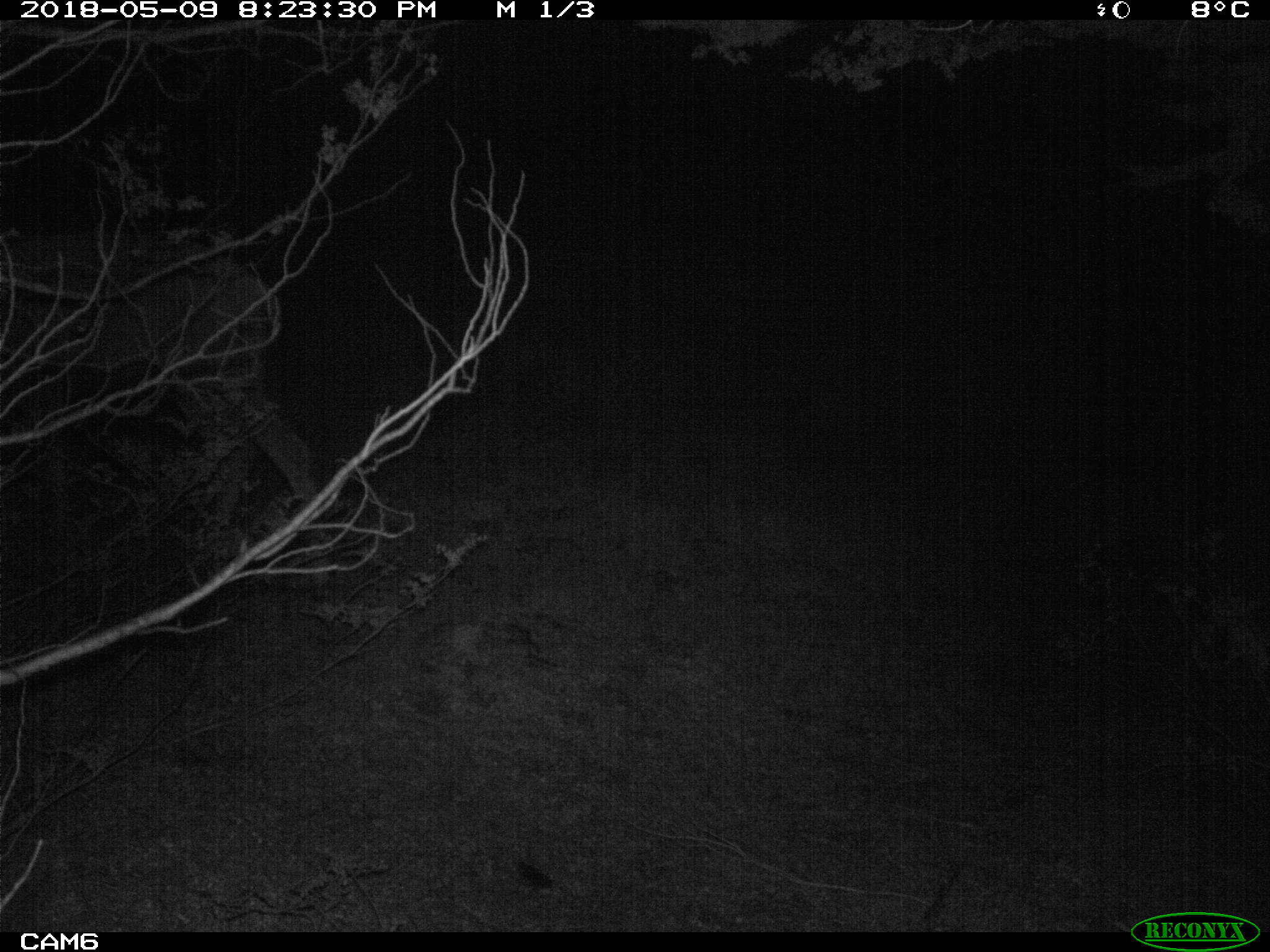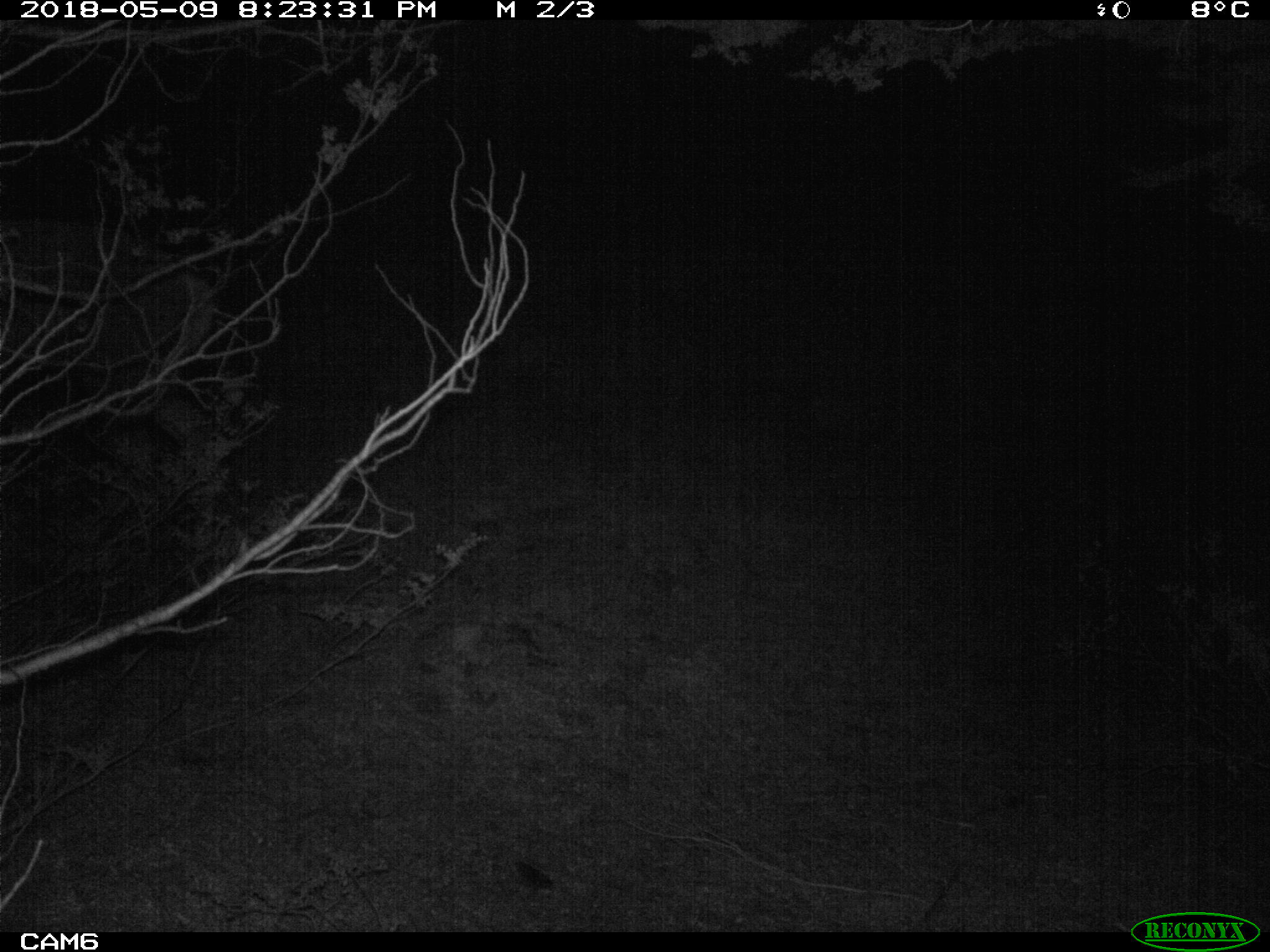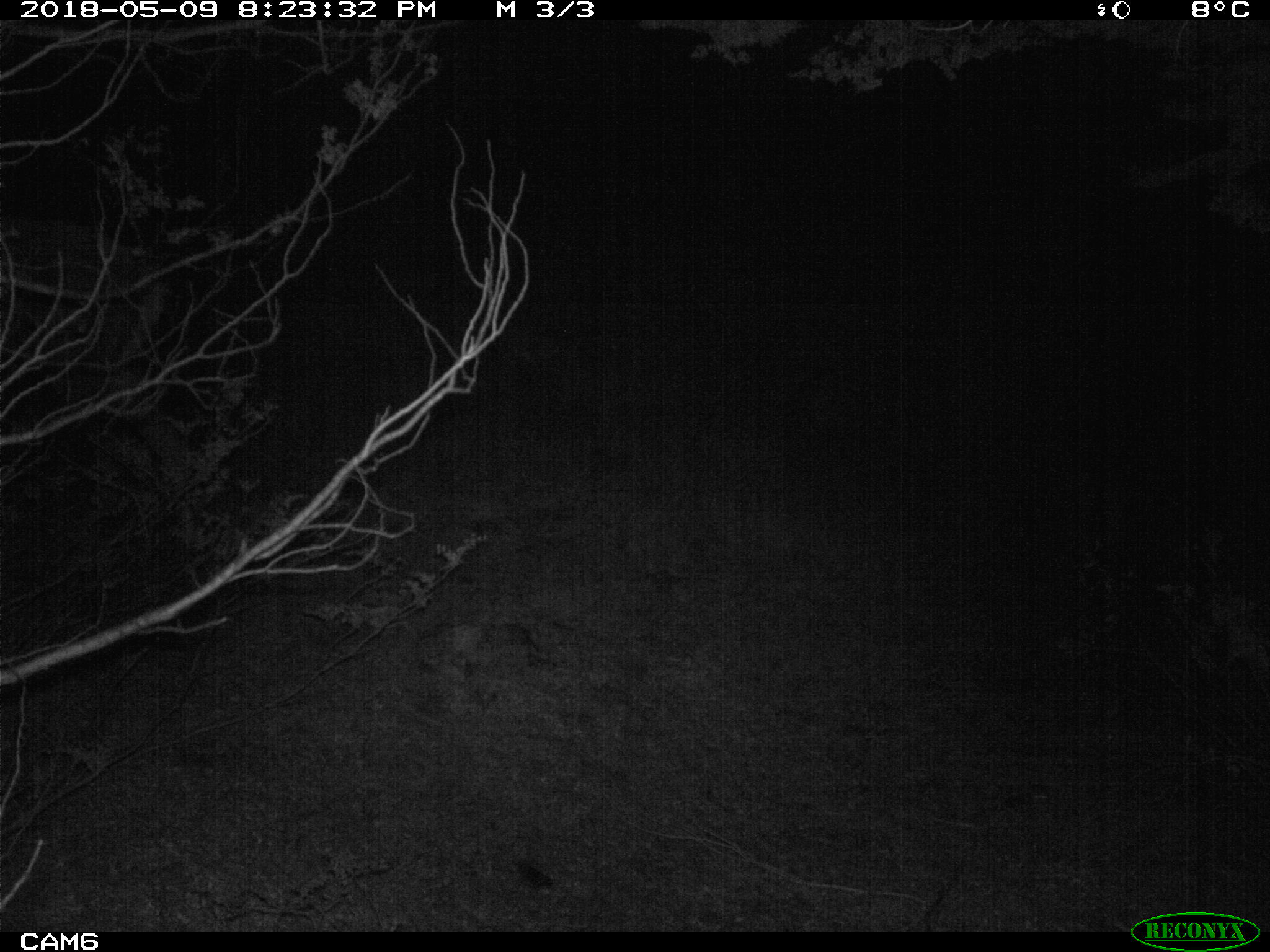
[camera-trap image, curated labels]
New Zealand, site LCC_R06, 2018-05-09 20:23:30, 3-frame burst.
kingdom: Animalia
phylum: Chordata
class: Mammalia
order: Artiodactyla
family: Cervidae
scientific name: Cervidae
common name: deer